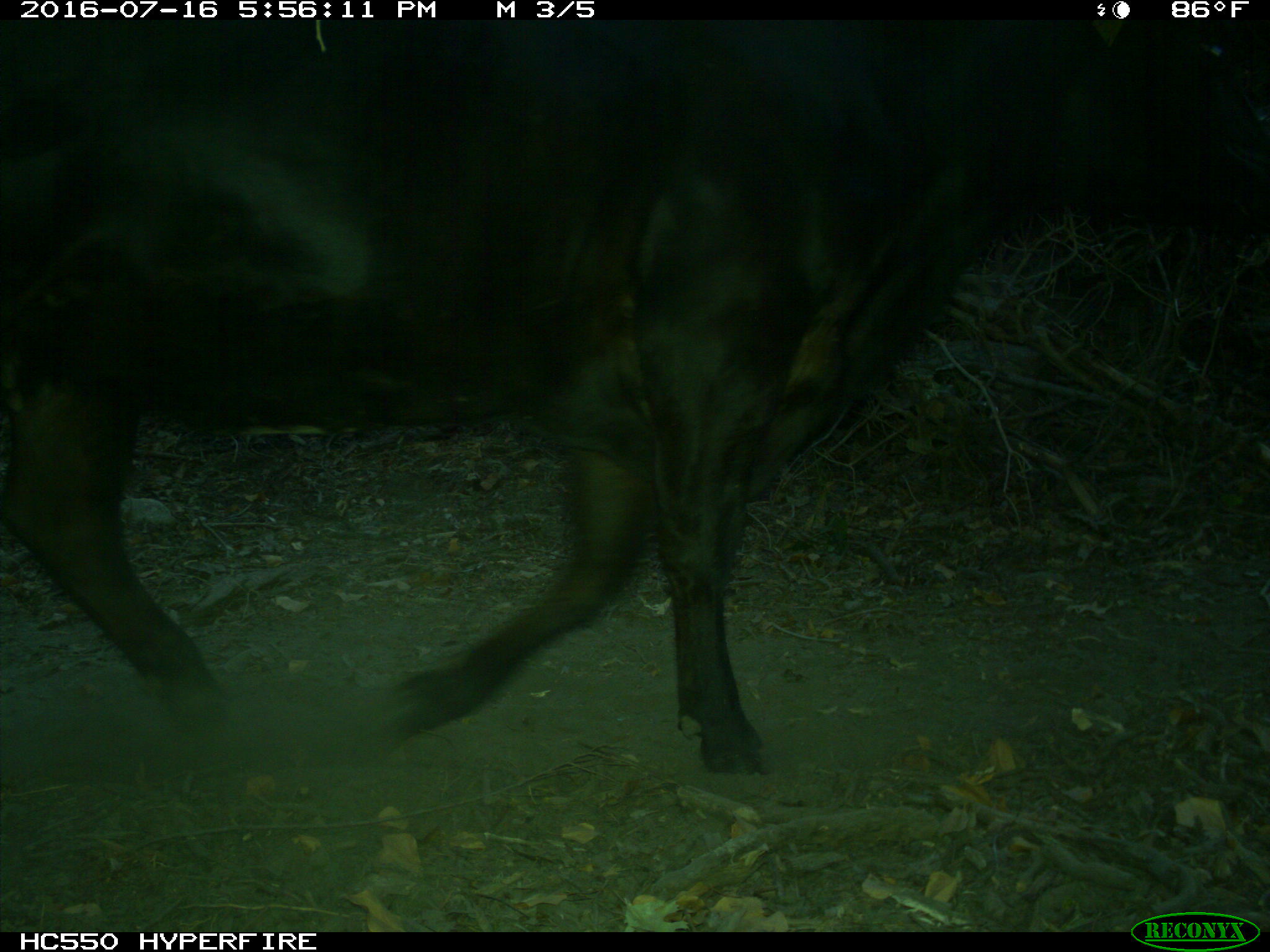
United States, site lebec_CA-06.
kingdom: Animalia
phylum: Chordata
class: Mammalia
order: Artiodactyla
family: Bovidae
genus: Bos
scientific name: Bos taurus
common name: domestic cow